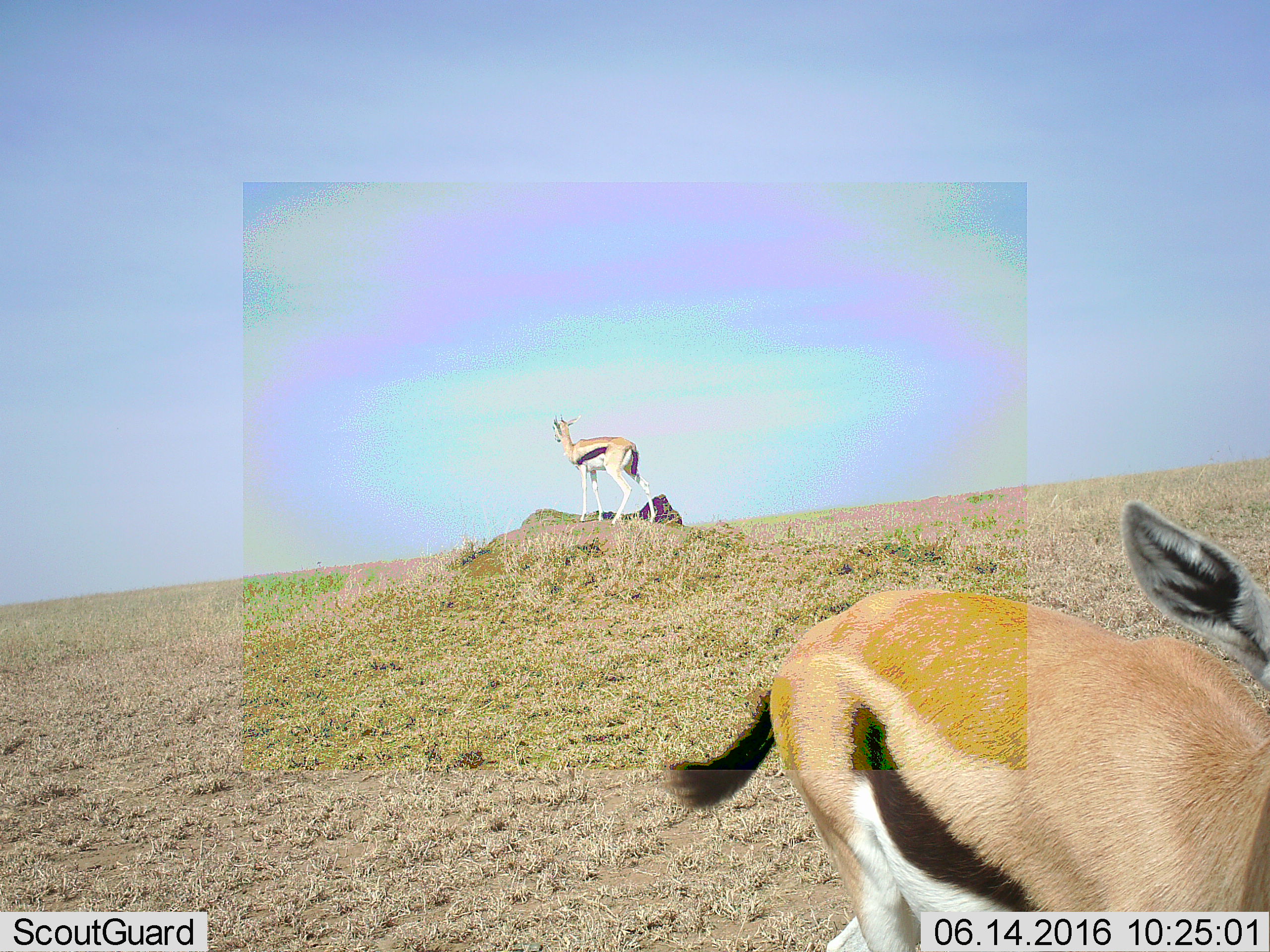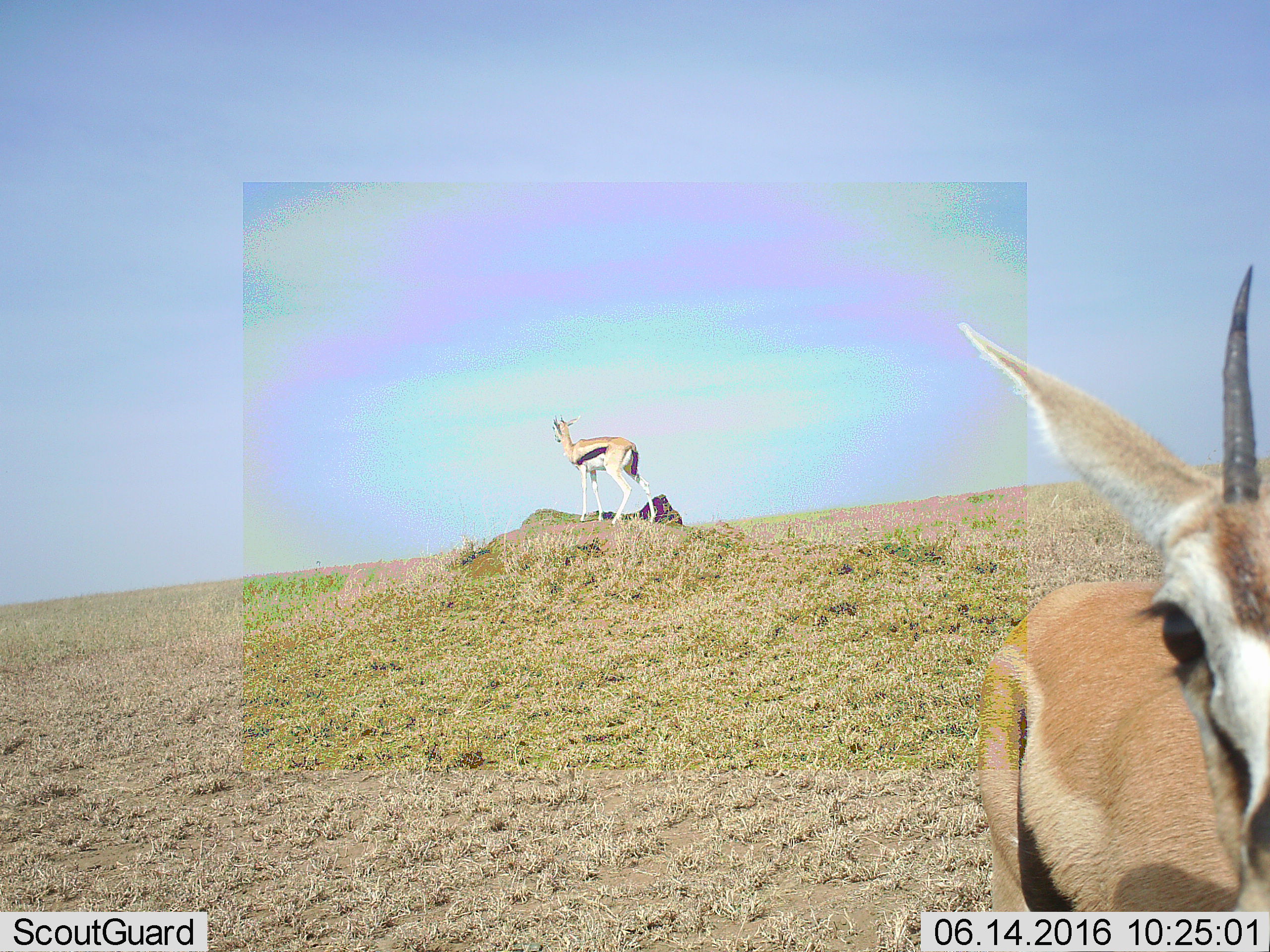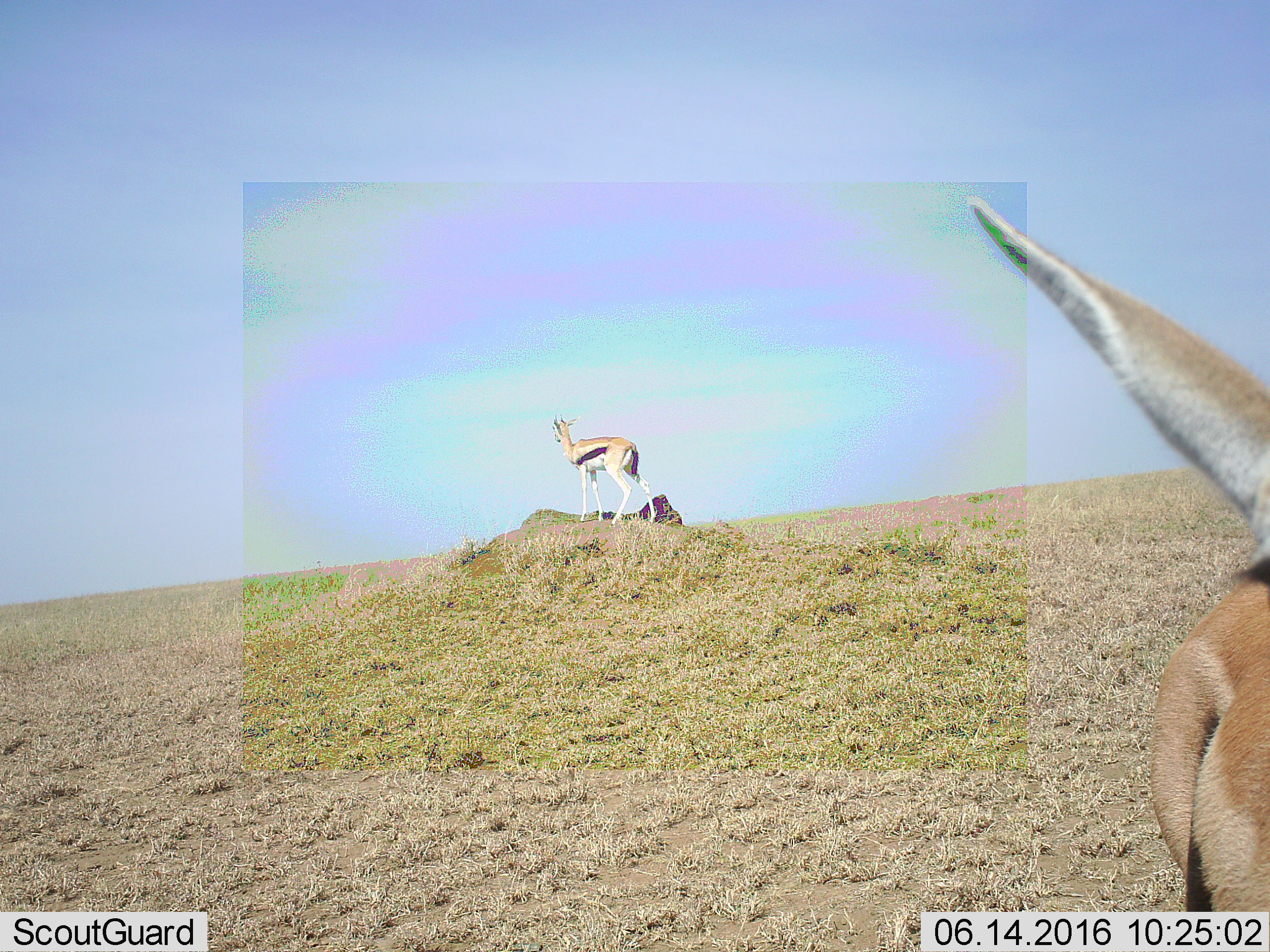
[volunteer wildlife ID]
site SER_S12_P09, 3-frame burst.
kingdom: Animalia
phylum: Chordata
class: Mammalia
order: Artiodactyla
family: Bovidae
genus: Eudorcas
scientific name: Eudorcas thomsonii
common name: thomson's gazelle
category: gazellethomsons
Gazellethomsons (thomson's gazelle) (Eudorcas thomsonii), count 2. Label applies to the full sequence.